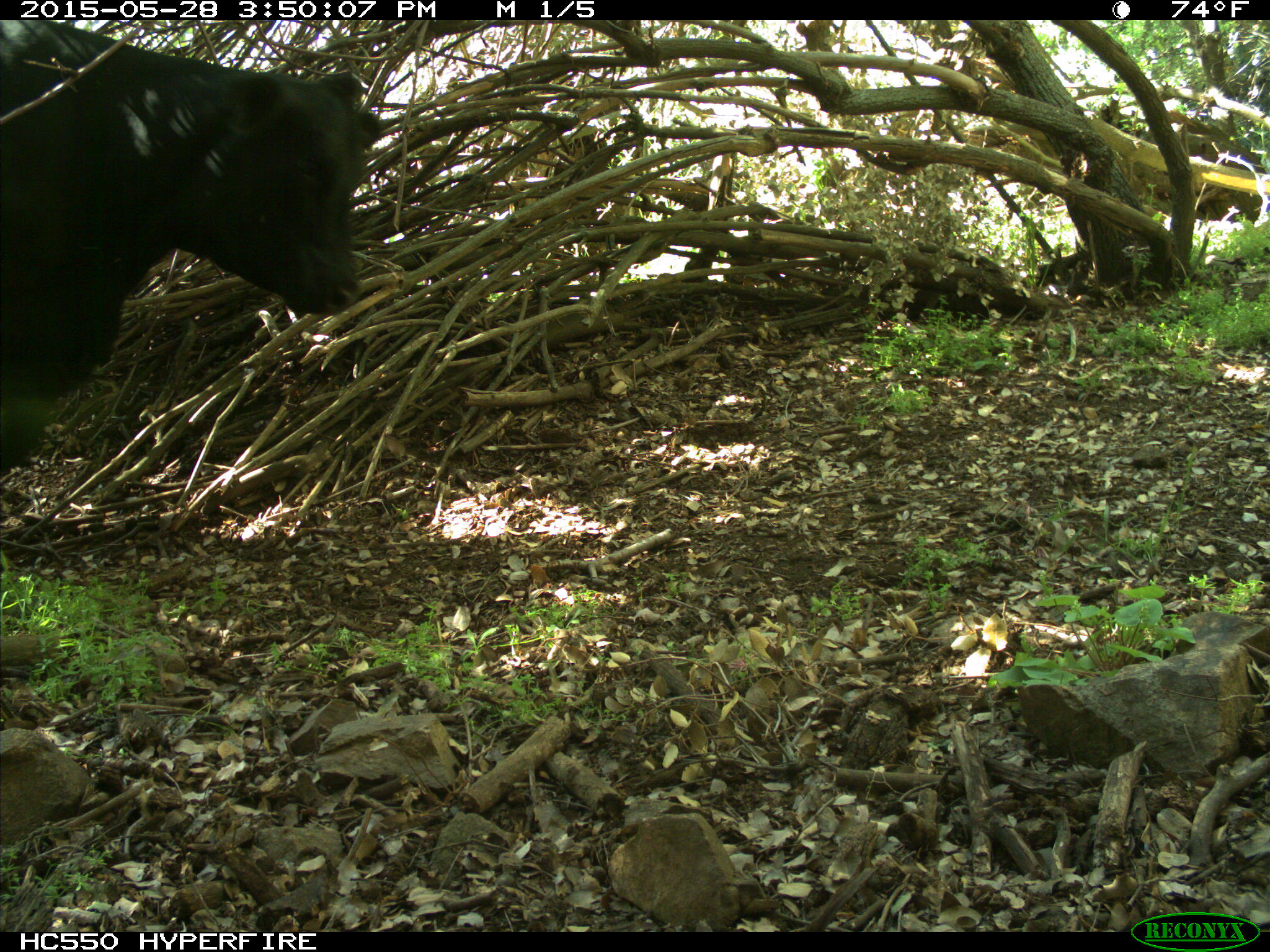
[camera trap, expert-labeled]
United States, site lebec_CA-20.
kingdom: Animalia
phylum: Chordata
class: Mammalia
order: Artiodactyla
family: Bovidae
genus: Bos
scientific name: Bos taurus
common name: domestic cow